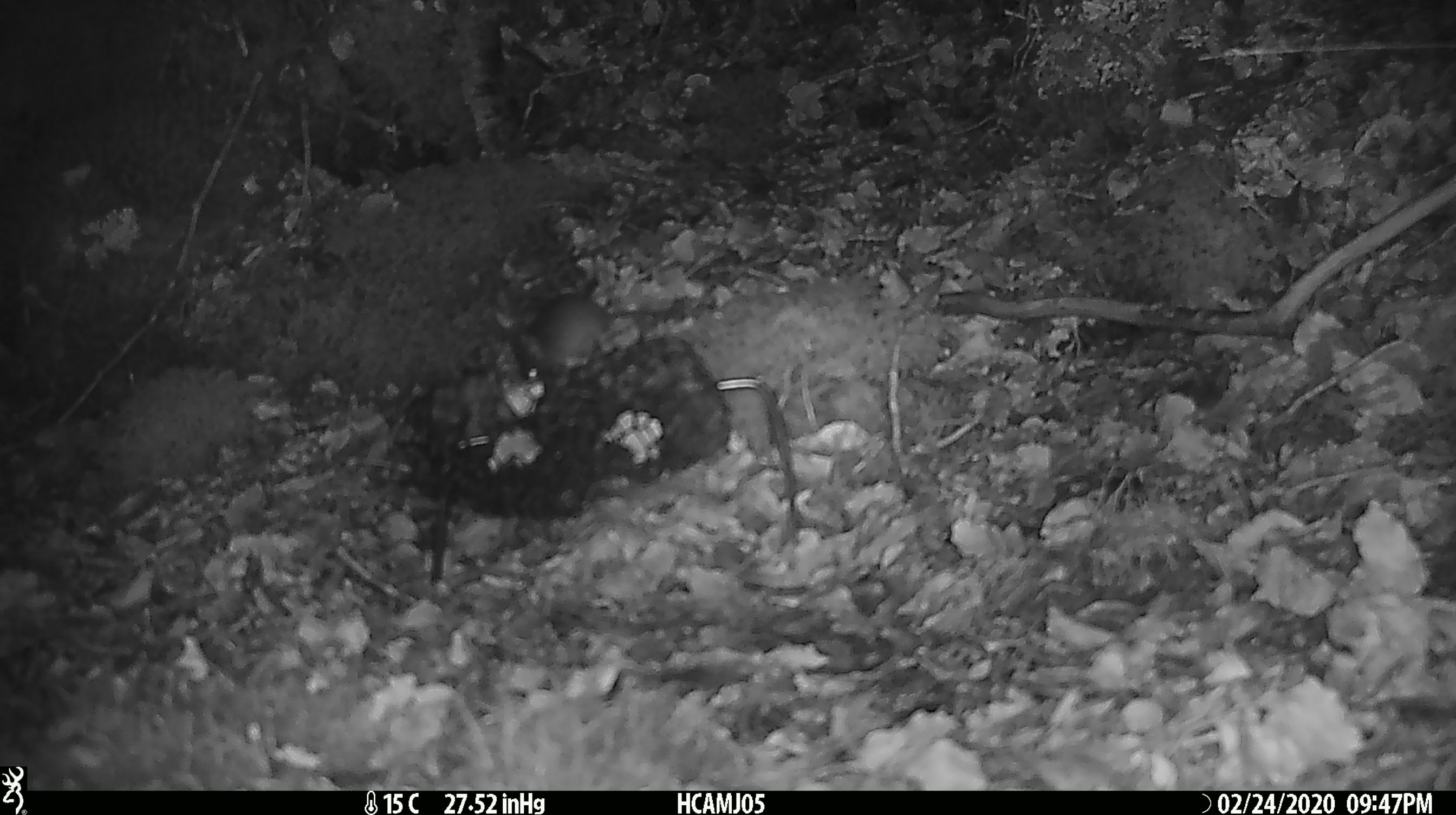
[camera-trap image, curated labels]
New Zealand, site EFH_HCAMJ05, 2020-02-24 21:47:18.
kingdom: Animalia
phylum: Chordata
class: Mammalia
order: Rodentia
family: Muridae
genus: Mus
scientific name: Mus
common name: mouse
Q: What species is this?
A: Mouse (Mus).